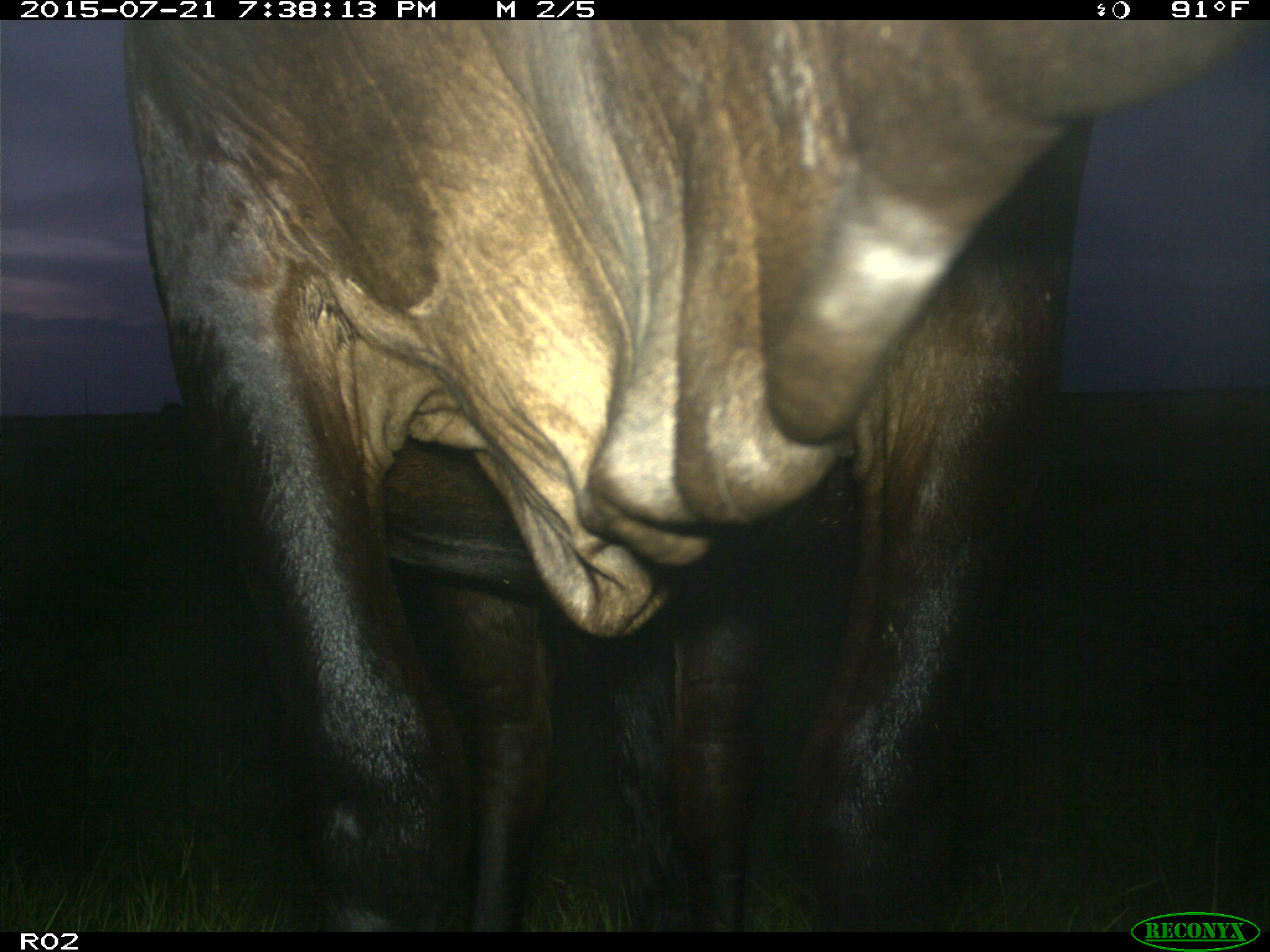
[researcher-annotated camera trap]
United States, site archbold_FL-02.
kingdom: Animalia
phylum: Chordata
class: Mammalia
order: Artiodactyla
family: Bovidae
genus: Bos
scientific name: Bos taurus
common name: domestic cow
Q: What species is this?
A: Bos taurus (domestic cow).